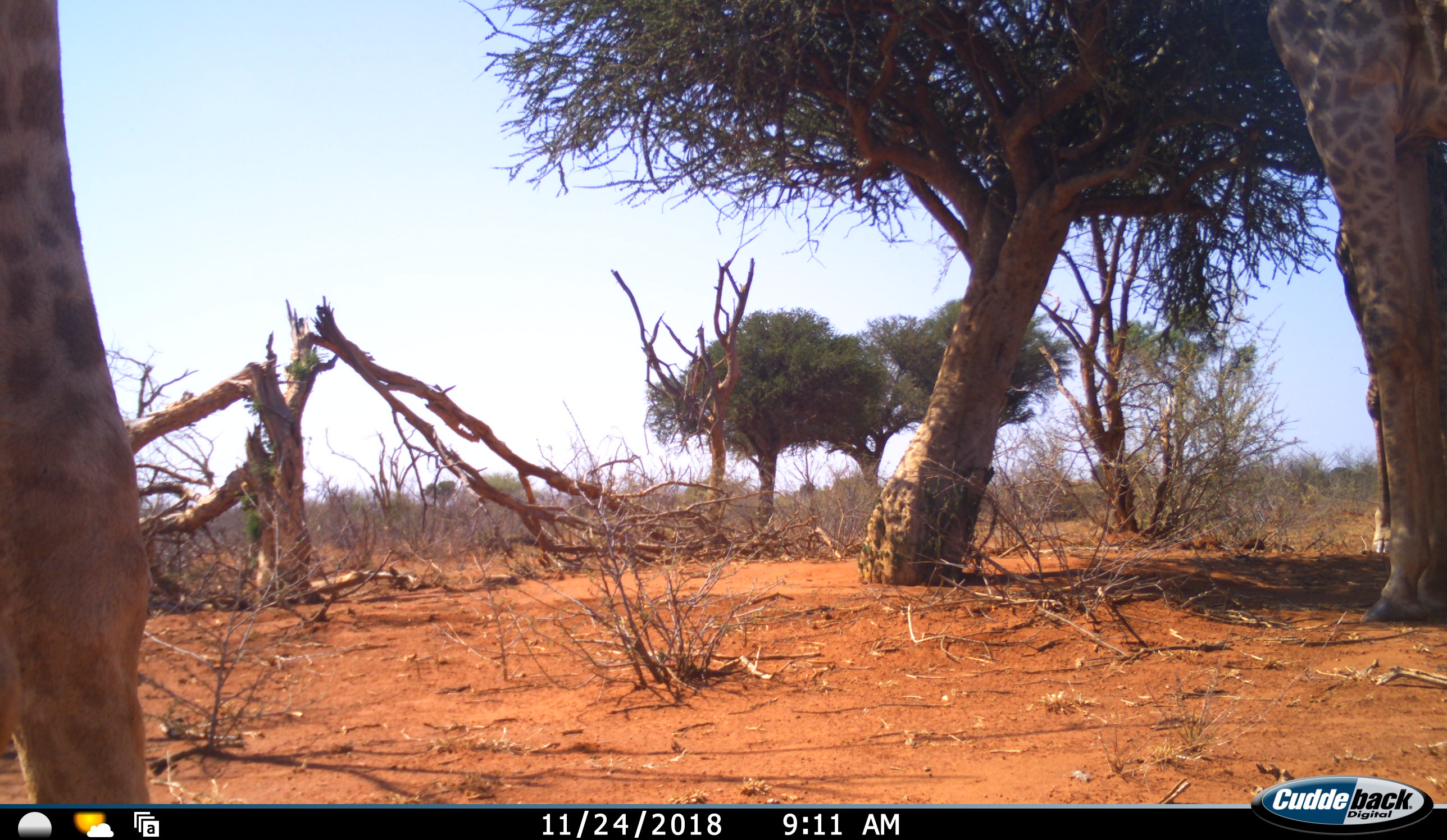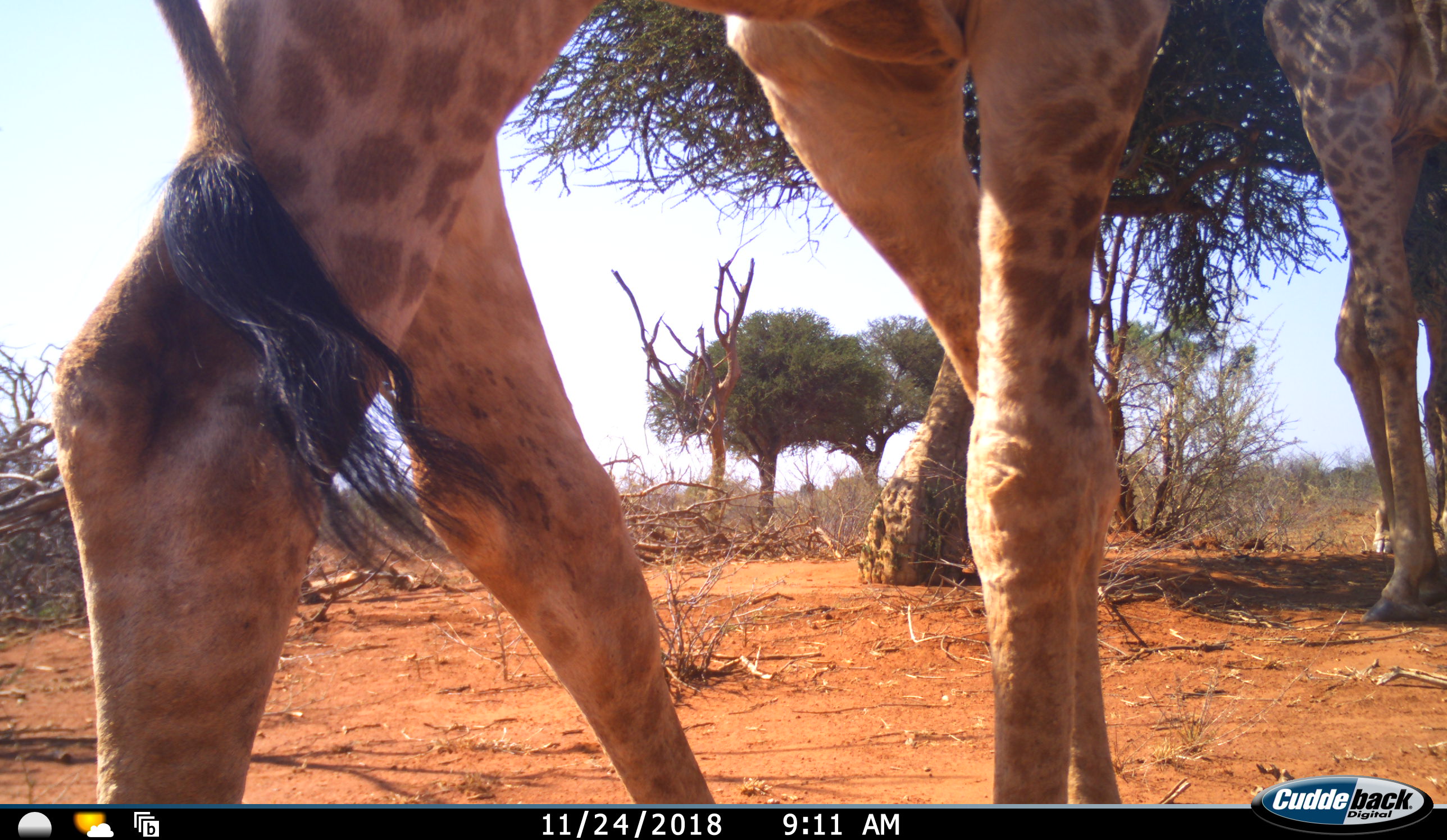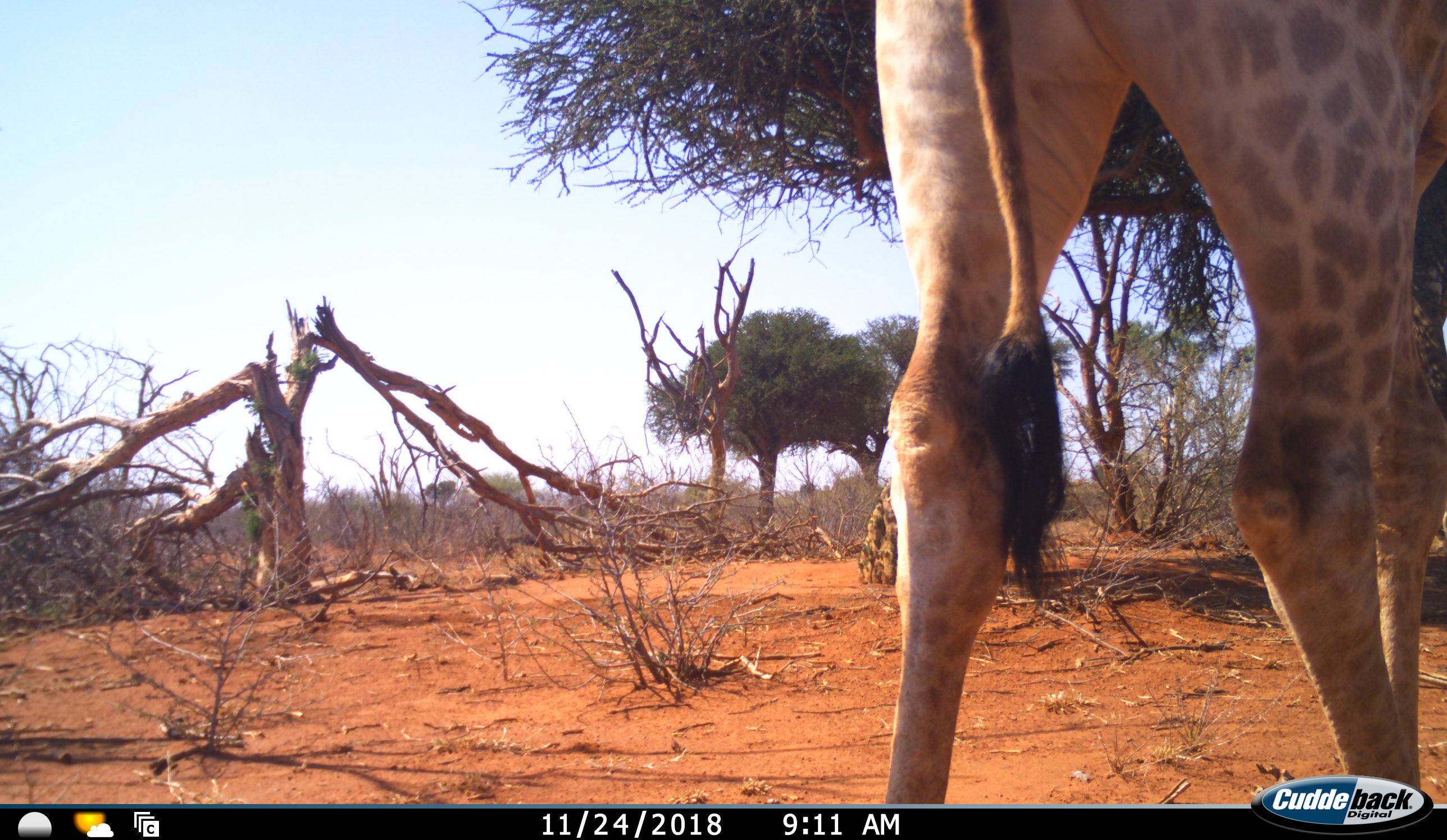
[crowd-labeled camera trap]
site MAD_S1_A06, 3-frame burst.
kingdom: Animalia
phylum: Chordata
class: Mammalia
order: Artiodactyla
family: Giraffidae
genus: Giraffa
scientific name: Giraffa camelopardalis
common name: giraffe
Giraffe (Giraffa camelopardalis), count 2. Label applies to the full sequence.